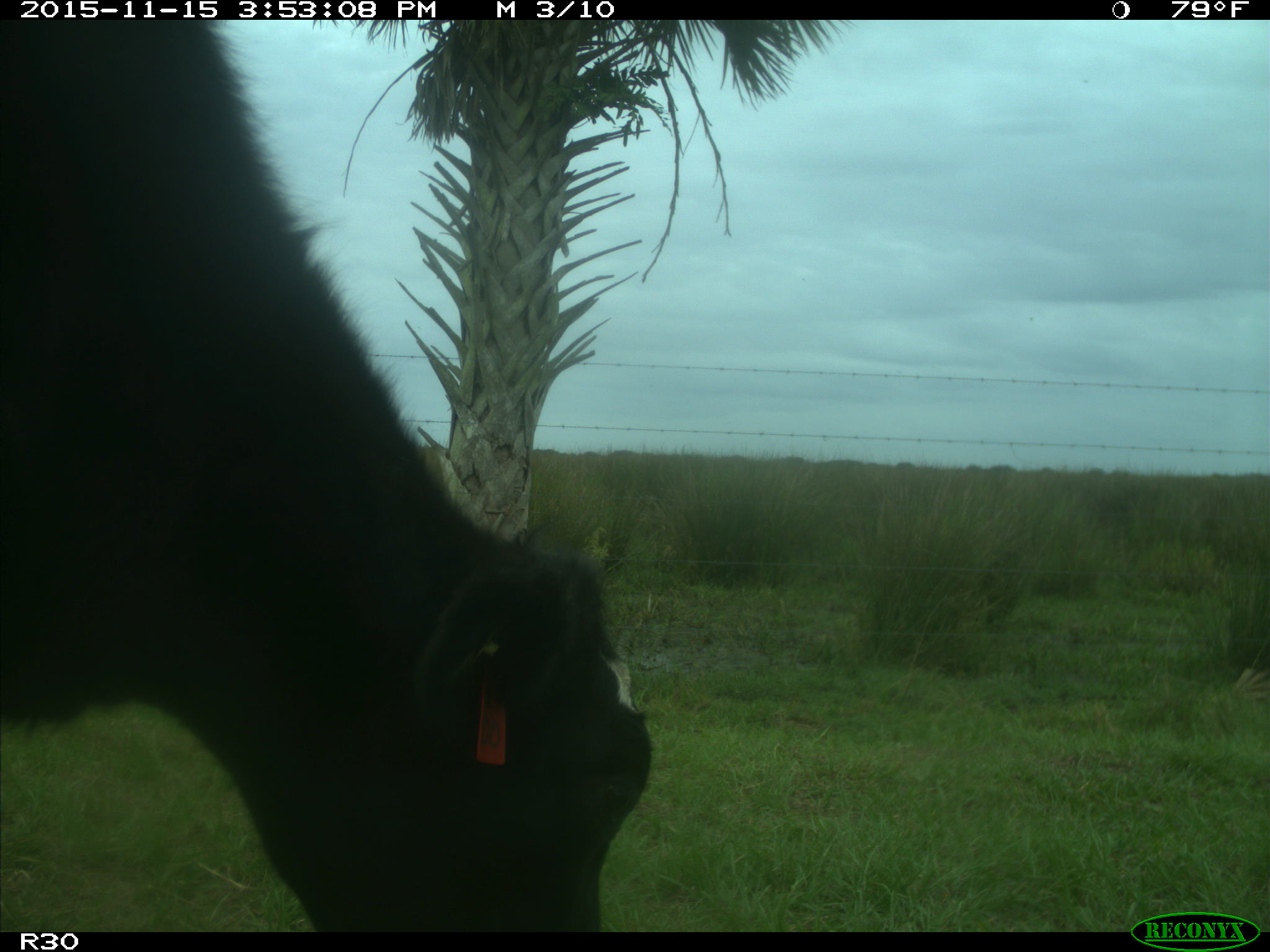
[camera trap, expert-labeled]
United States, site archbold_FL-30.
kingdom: Animalia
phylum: Chordata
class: Mammalia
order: Artiodactyla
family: Bovidae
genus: Bos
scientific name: Bos taurus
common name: domestic cow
Bos taurus (domestic cow).